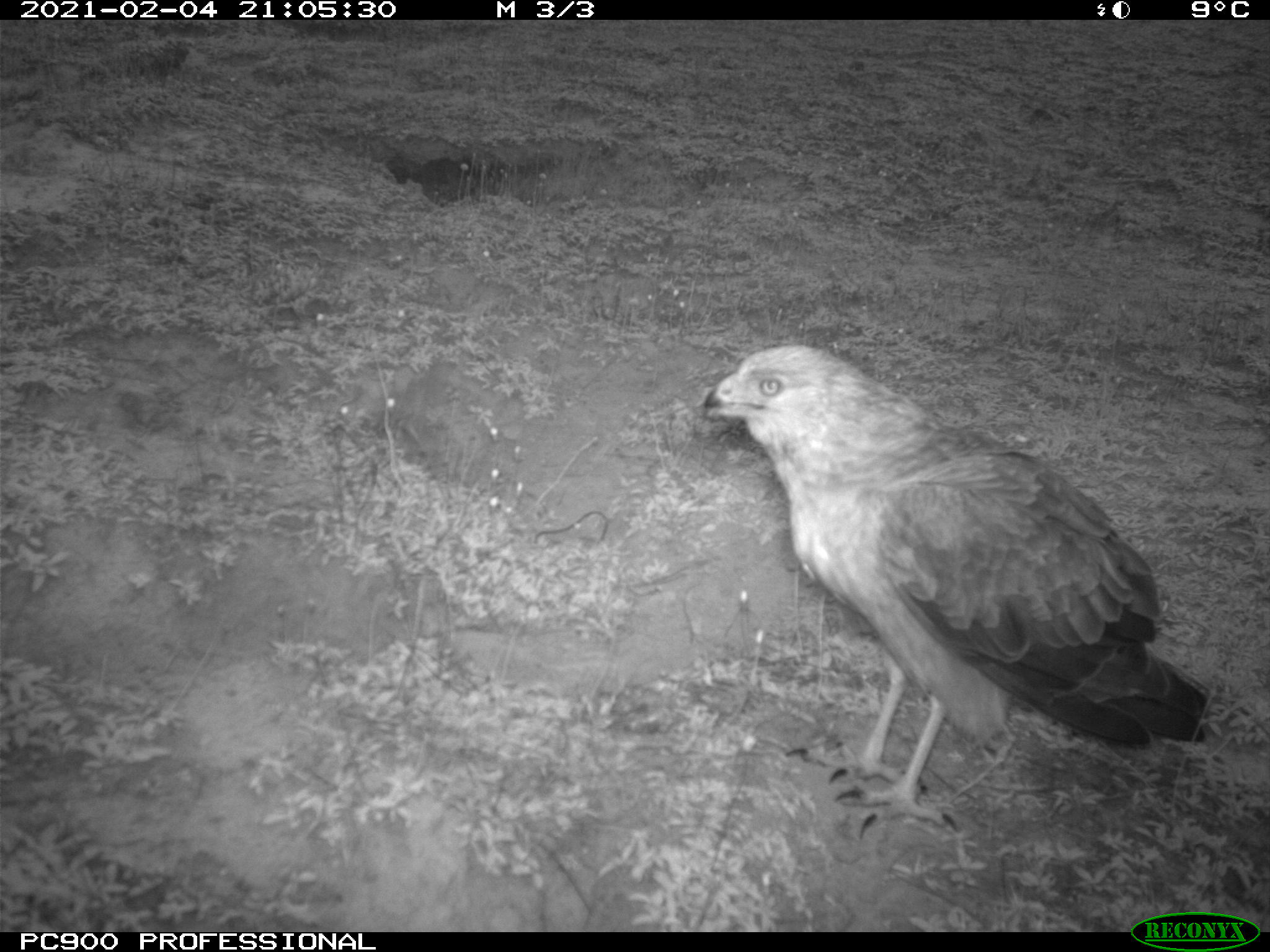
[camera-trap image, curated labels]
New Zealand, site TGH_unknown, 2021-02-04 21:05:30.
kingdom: Animalia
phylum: Chordata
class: Aves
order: Accipitriformes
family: Accipitridae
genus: Circus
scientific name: Circus approximans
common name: swamp harrier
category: harrier